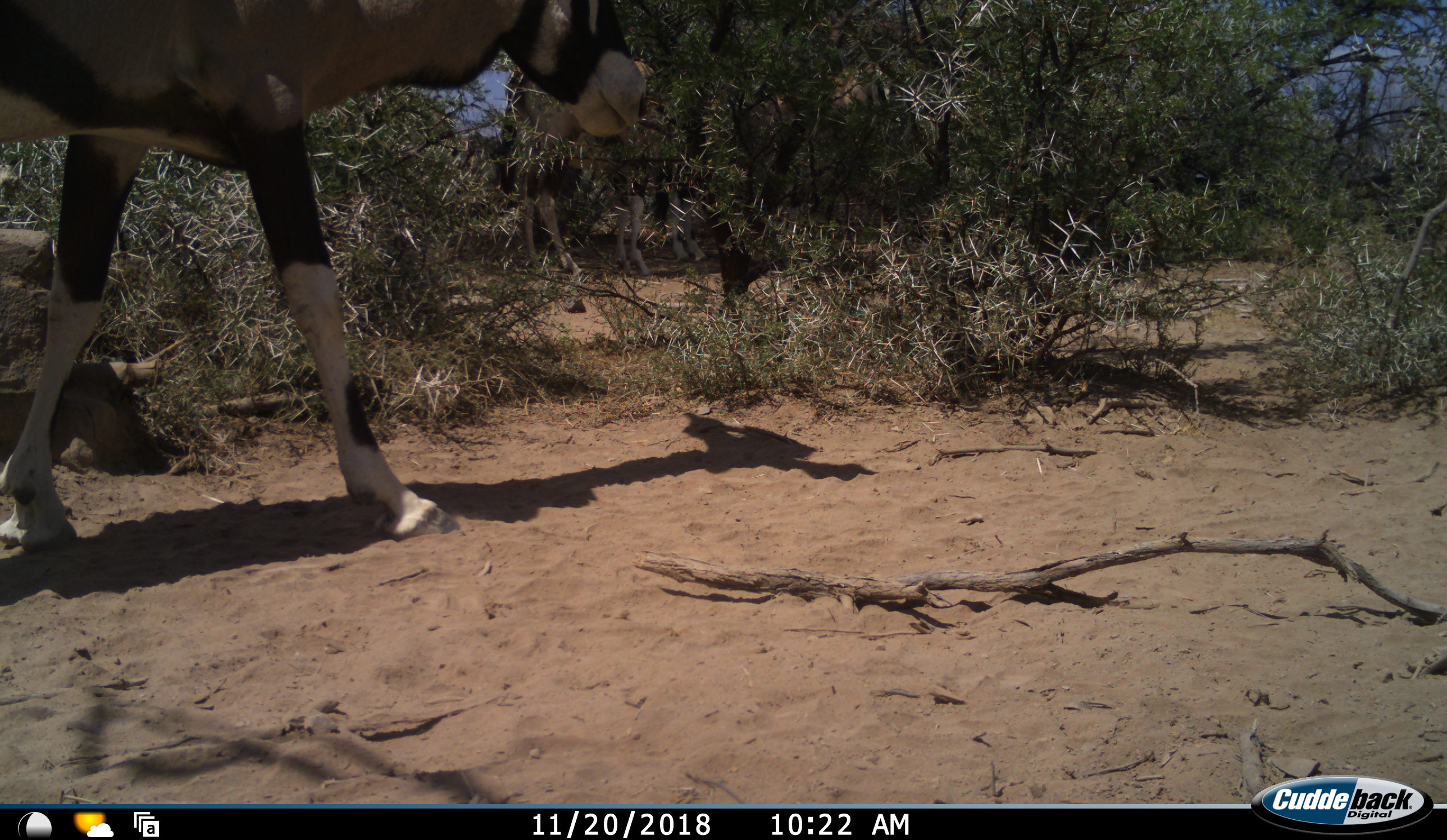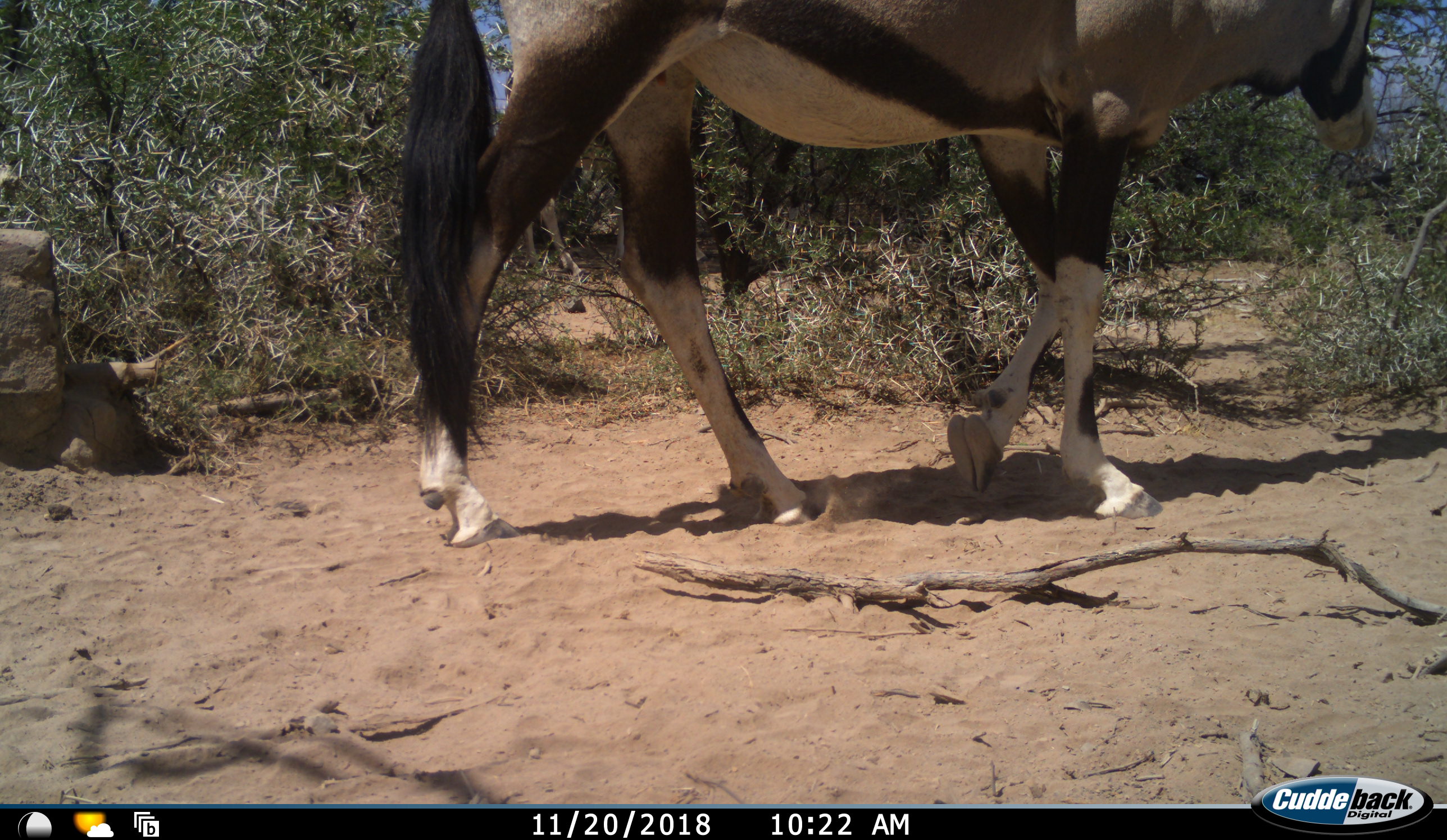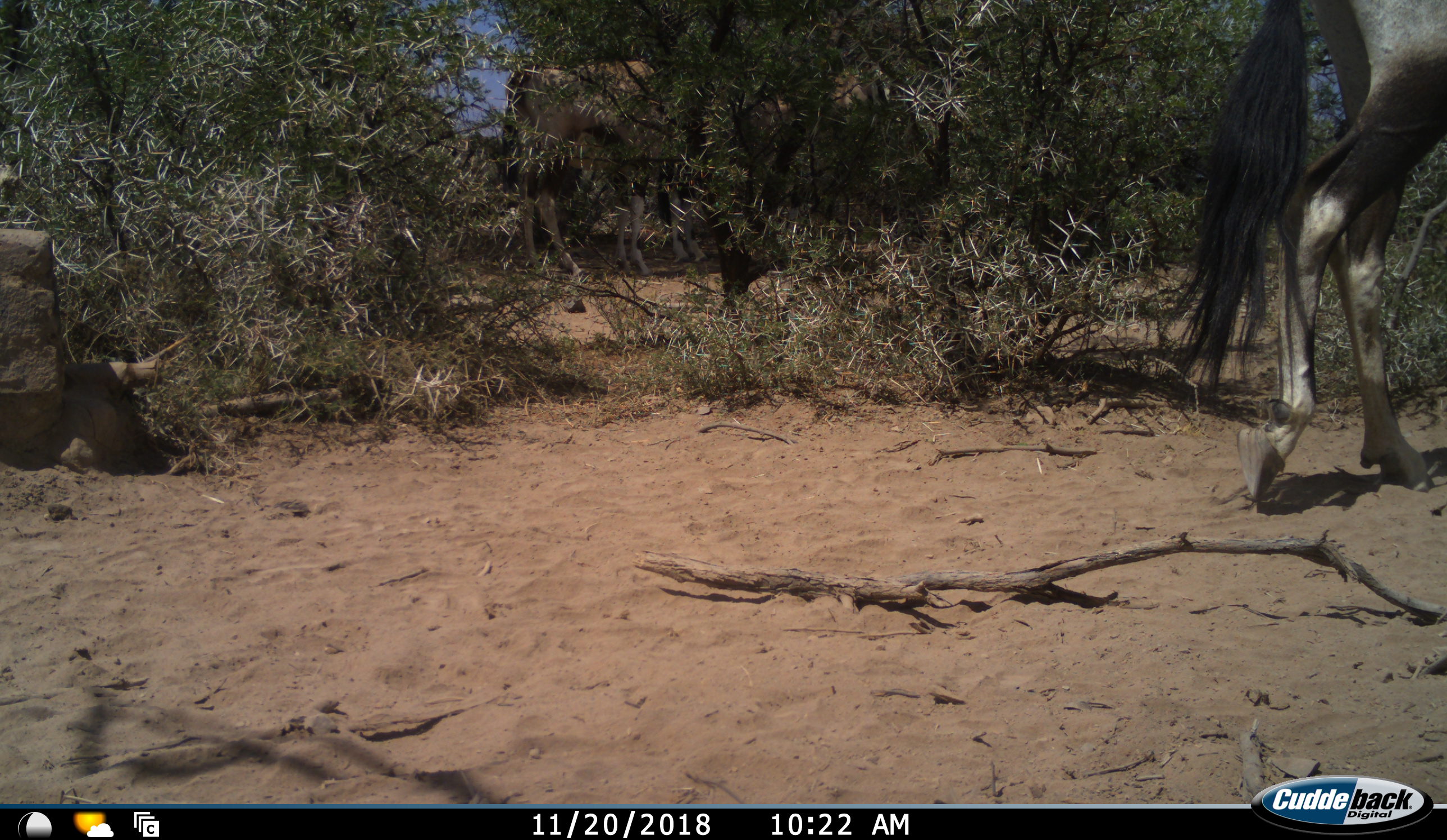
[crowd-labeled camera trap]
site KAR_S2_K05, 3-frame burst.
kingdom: Animalia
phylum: Chordata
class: Mammalia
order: Artiodactyla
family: Bovidae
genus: Oryx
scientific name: Oryx gazella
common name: gemsbok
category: oryx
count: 2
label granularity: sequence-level